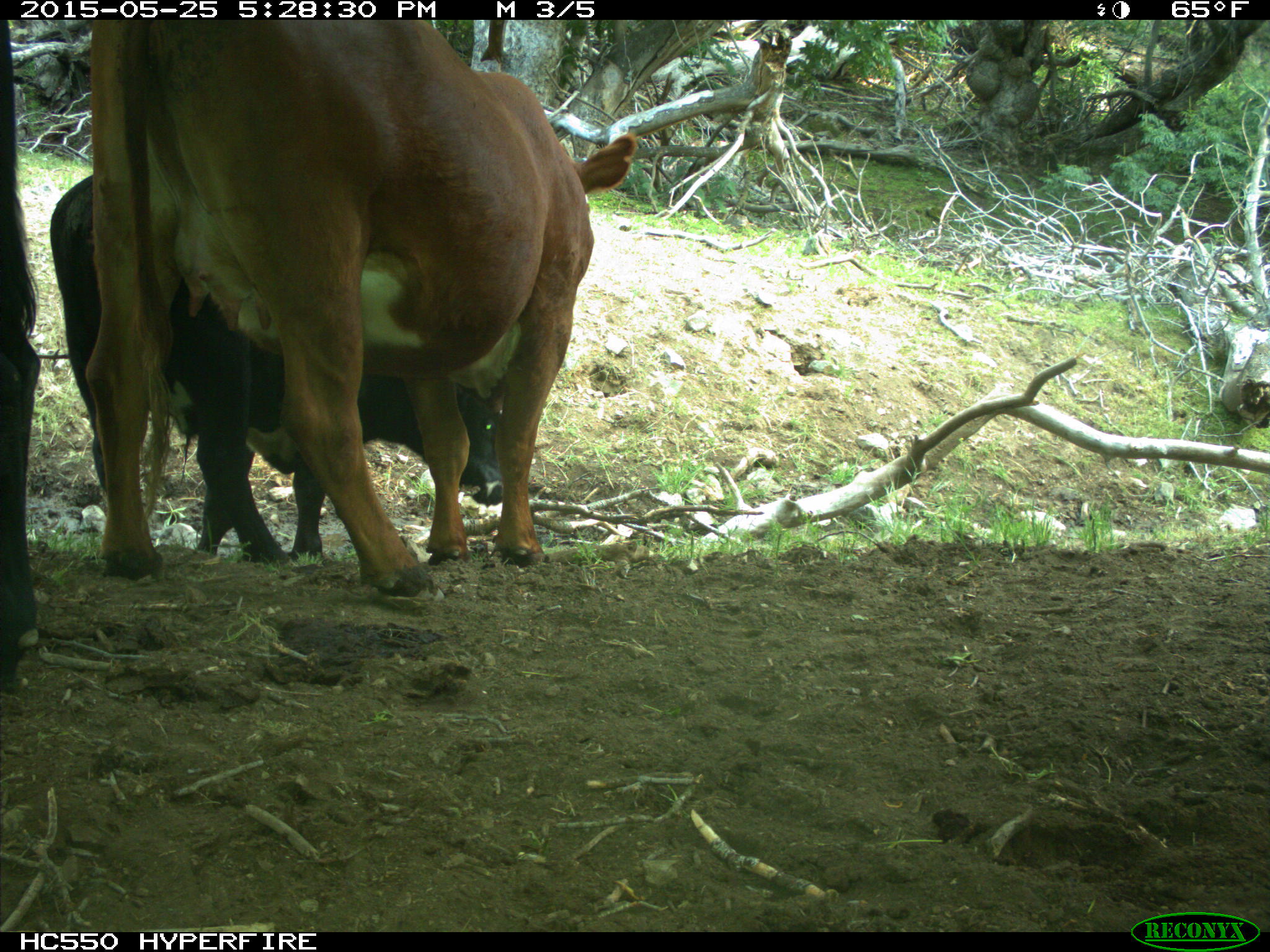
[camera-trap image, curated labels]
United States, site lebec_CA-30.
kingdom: Animalia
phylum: Chordata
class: Mammalia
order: Artiodactyla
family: Bovidae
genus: Bos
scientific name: Bos taurus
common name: domestic cow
Bos taurus (domestic cow).